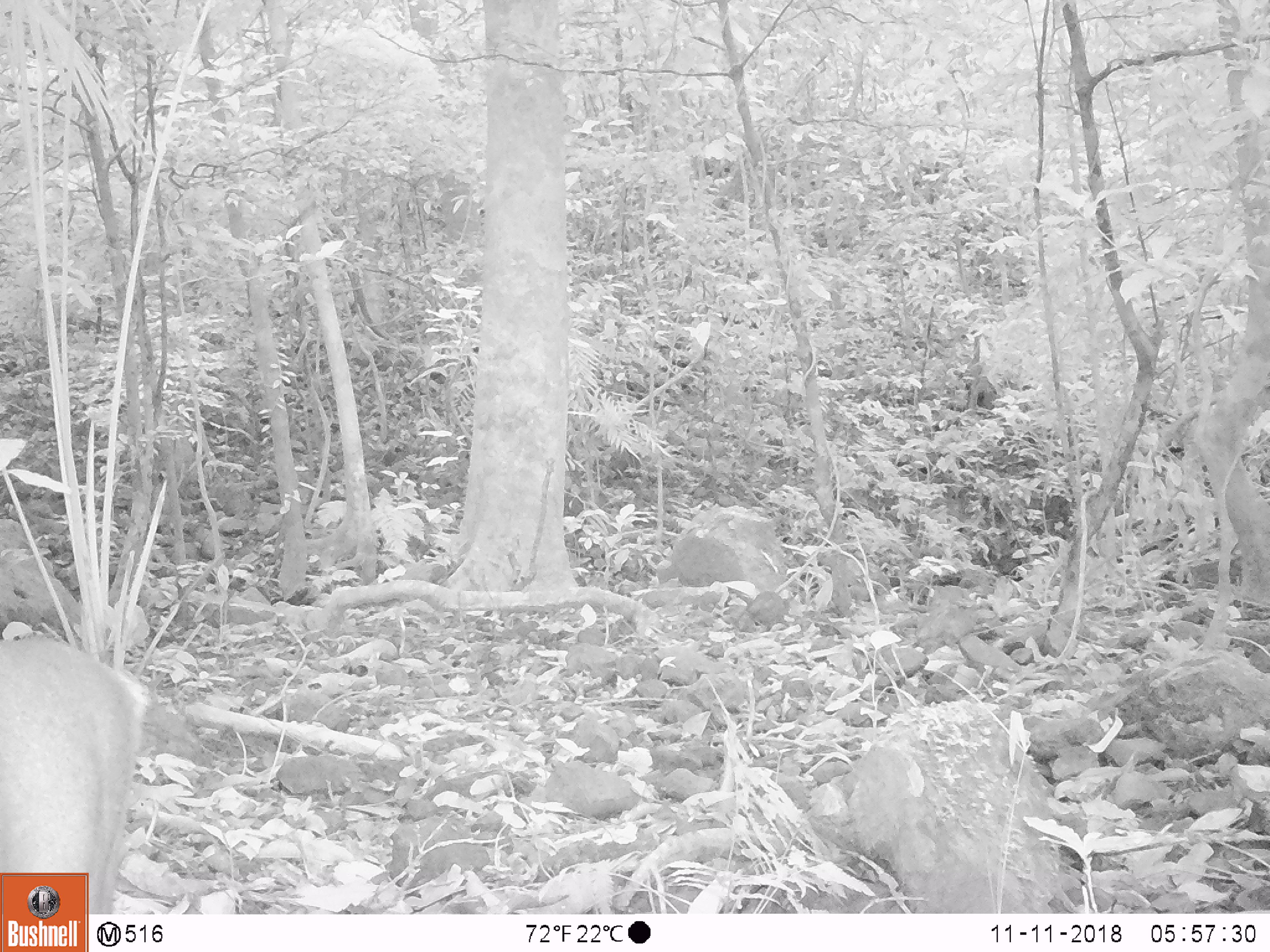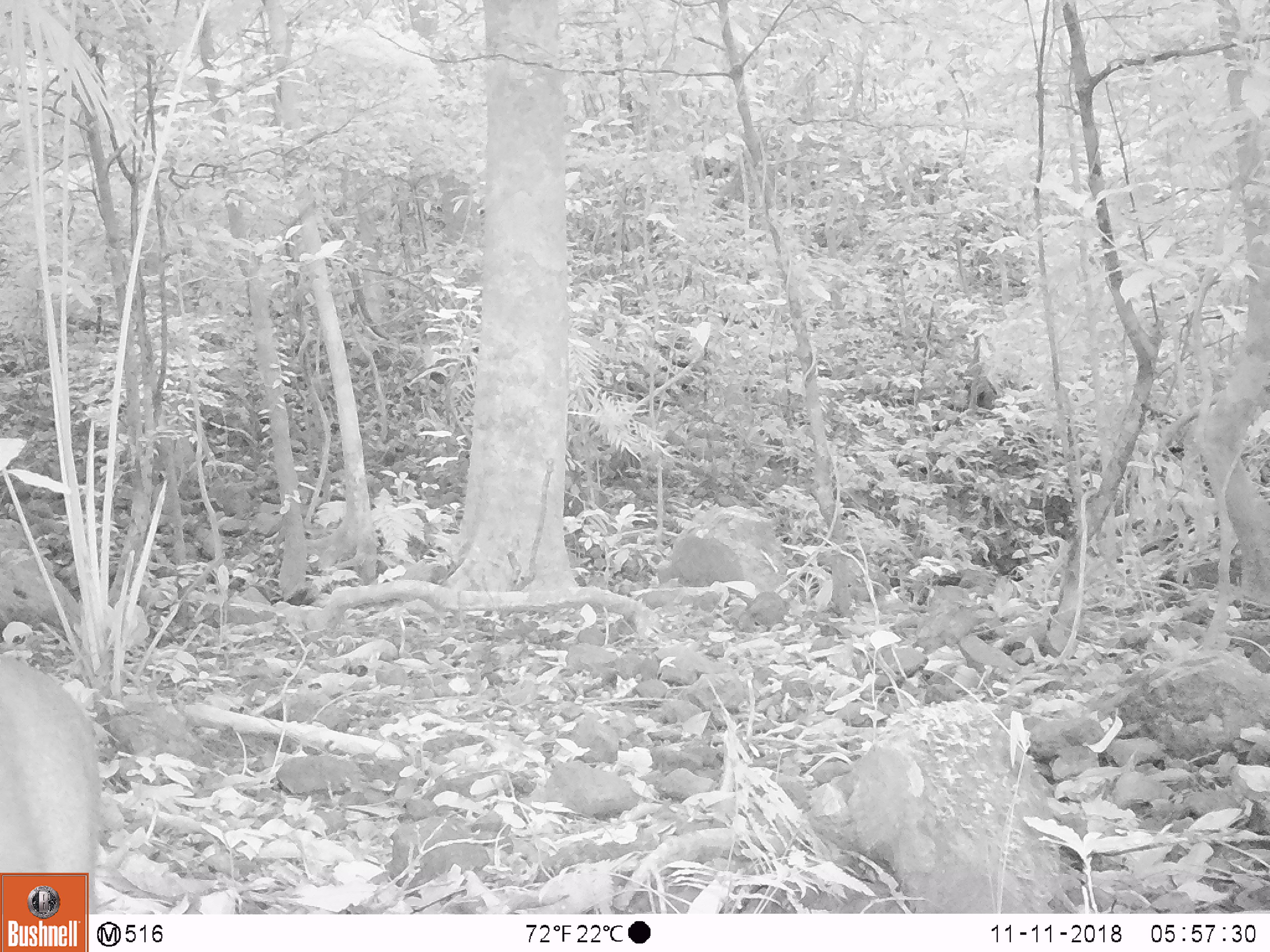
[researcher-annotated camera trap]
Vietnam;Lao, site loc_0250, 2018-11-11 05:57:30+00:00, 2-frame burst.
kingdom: Animalia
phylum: Chordata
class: Mammalia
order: Artiodactyla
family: Cervidae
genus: Muntiacus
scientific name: Muntiacus vuquangensis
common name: large-antlered muntjac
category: large antlered muntjac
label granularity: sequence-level